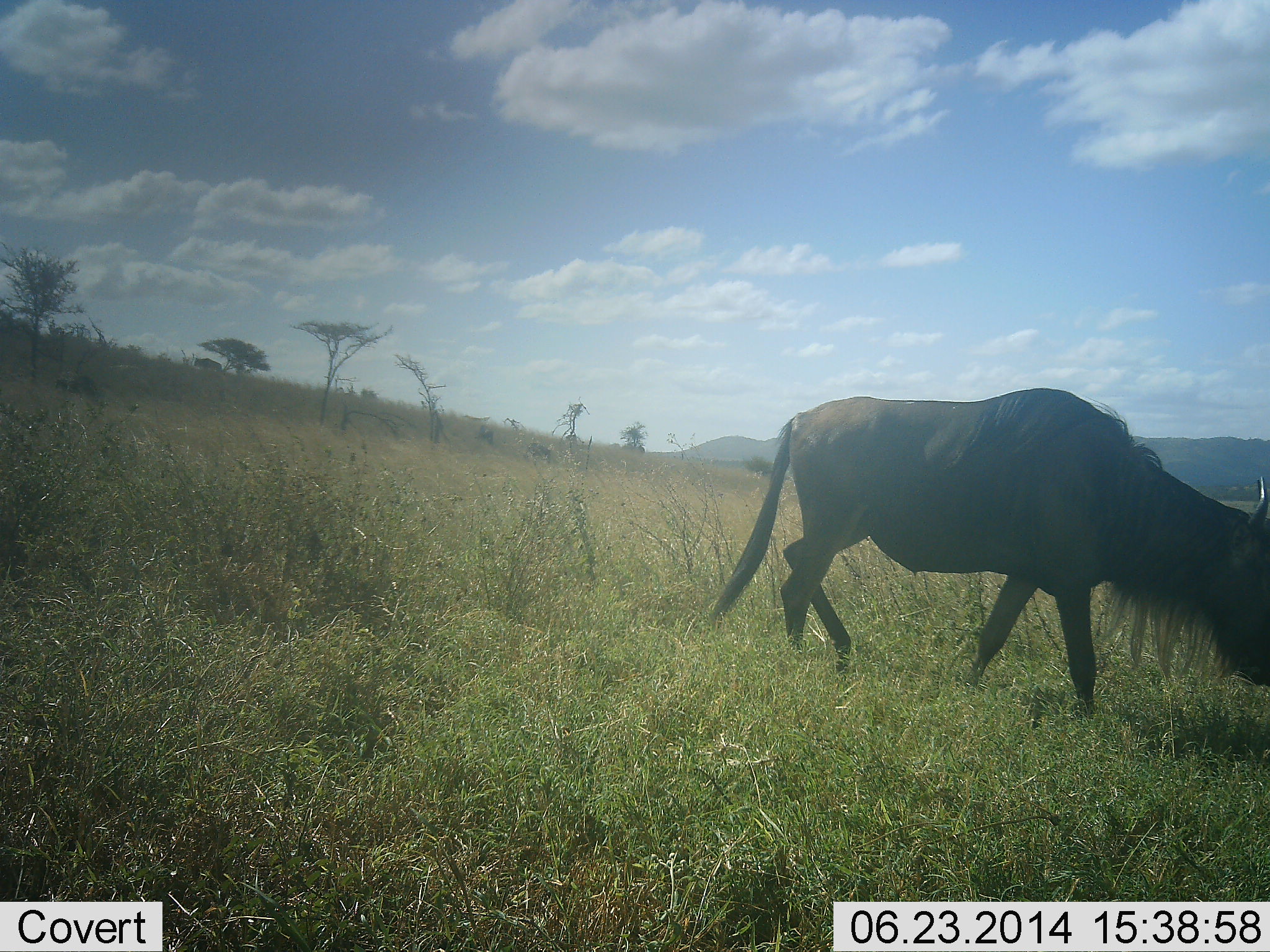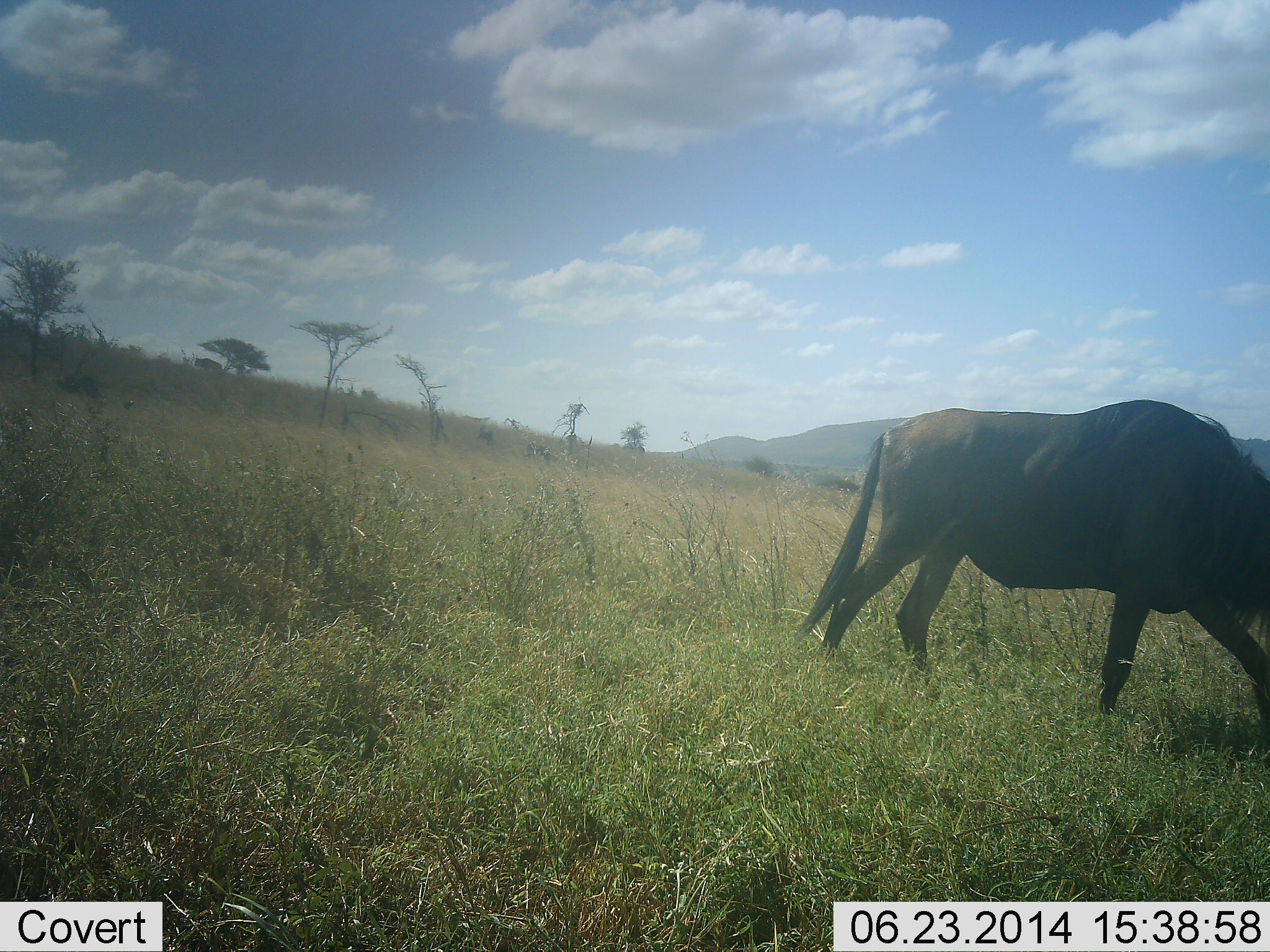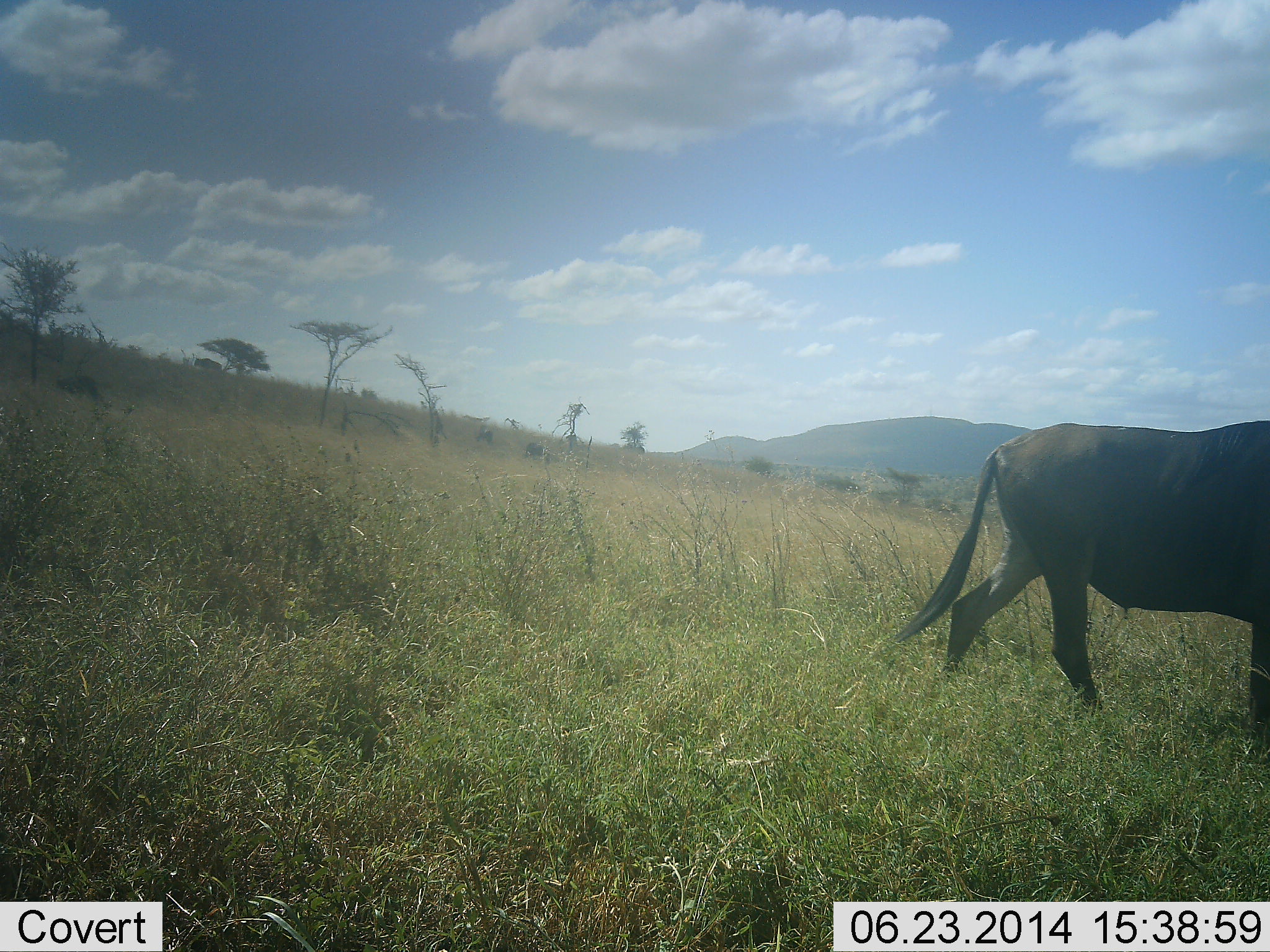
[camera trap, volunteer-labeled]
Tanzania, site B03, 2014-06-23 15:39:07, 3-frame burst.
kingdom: Animalia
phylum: Chordata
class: Mammalia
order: Artiodactyla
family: Bovidae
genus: Connochaetes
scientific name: Connochaetes taurinus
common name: blue wildebeest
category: wildebeest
Wildebeest (blue wildebeest) (Connochaetes taurinus), count 1. Behavior (volunteer vote fractions): standing 20%, resting 0%, moving 80%, interacting 0%. Young present (vote fraction): 0%. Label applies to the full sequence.